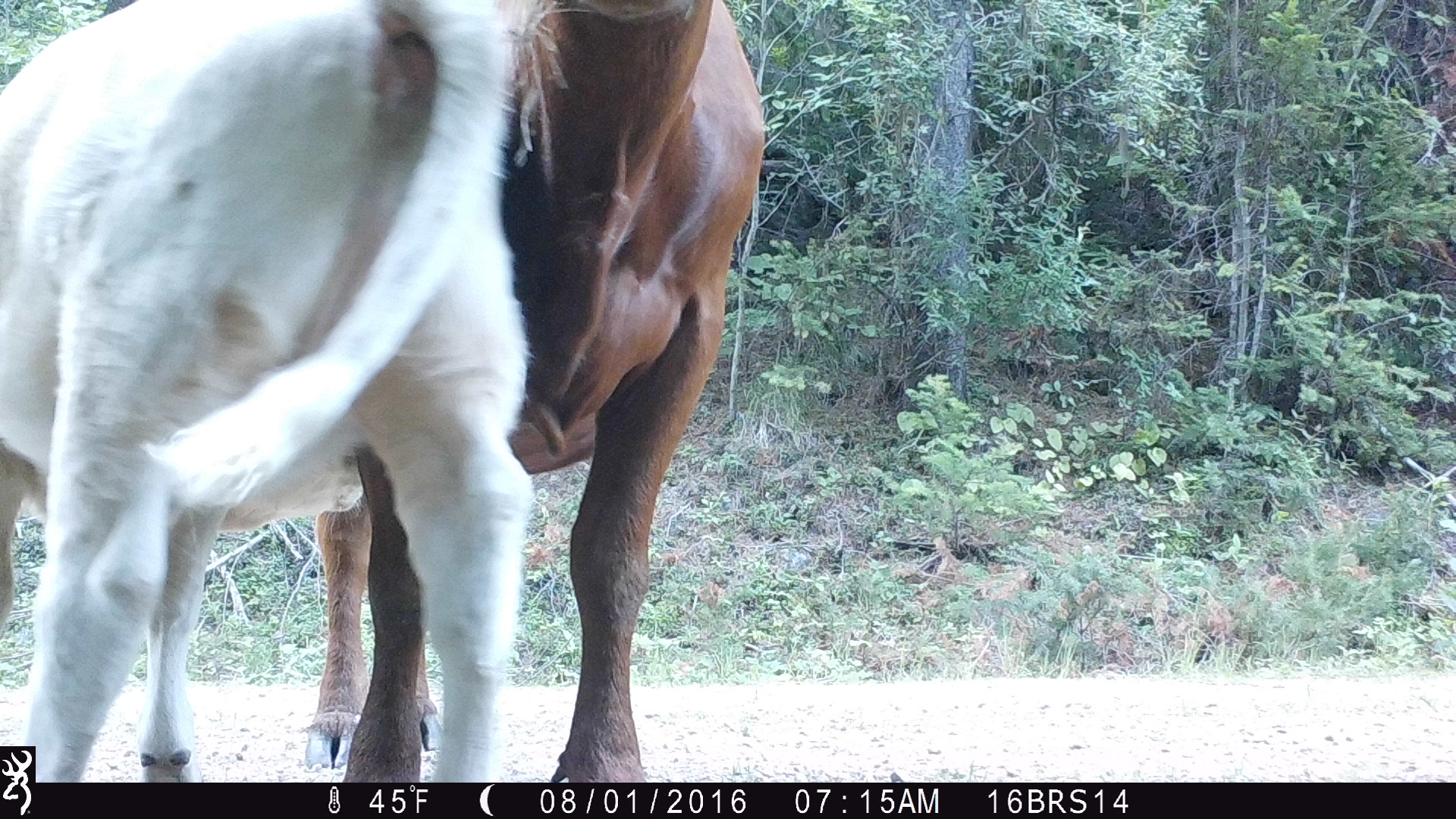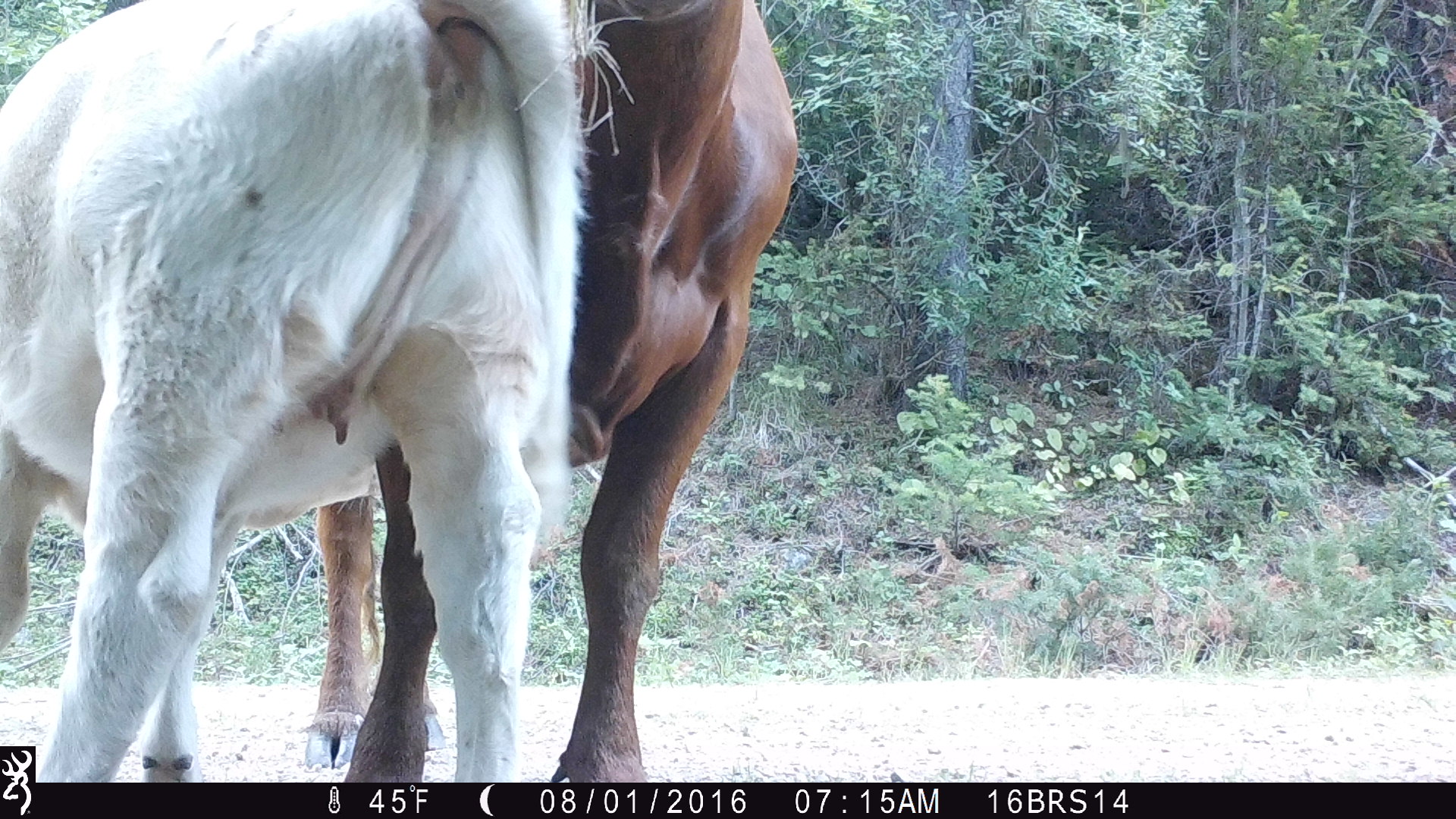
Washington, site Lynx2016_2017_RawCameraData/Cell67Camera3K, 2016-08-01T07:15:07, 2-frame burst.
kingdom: Animalia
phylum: Chordata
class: Mammalia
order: Artiodactyla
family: Bovidae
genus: Bos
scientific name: Bos taurus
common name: domestic cattle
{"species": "domestic cattle (Bos taurus)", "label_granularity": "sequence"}